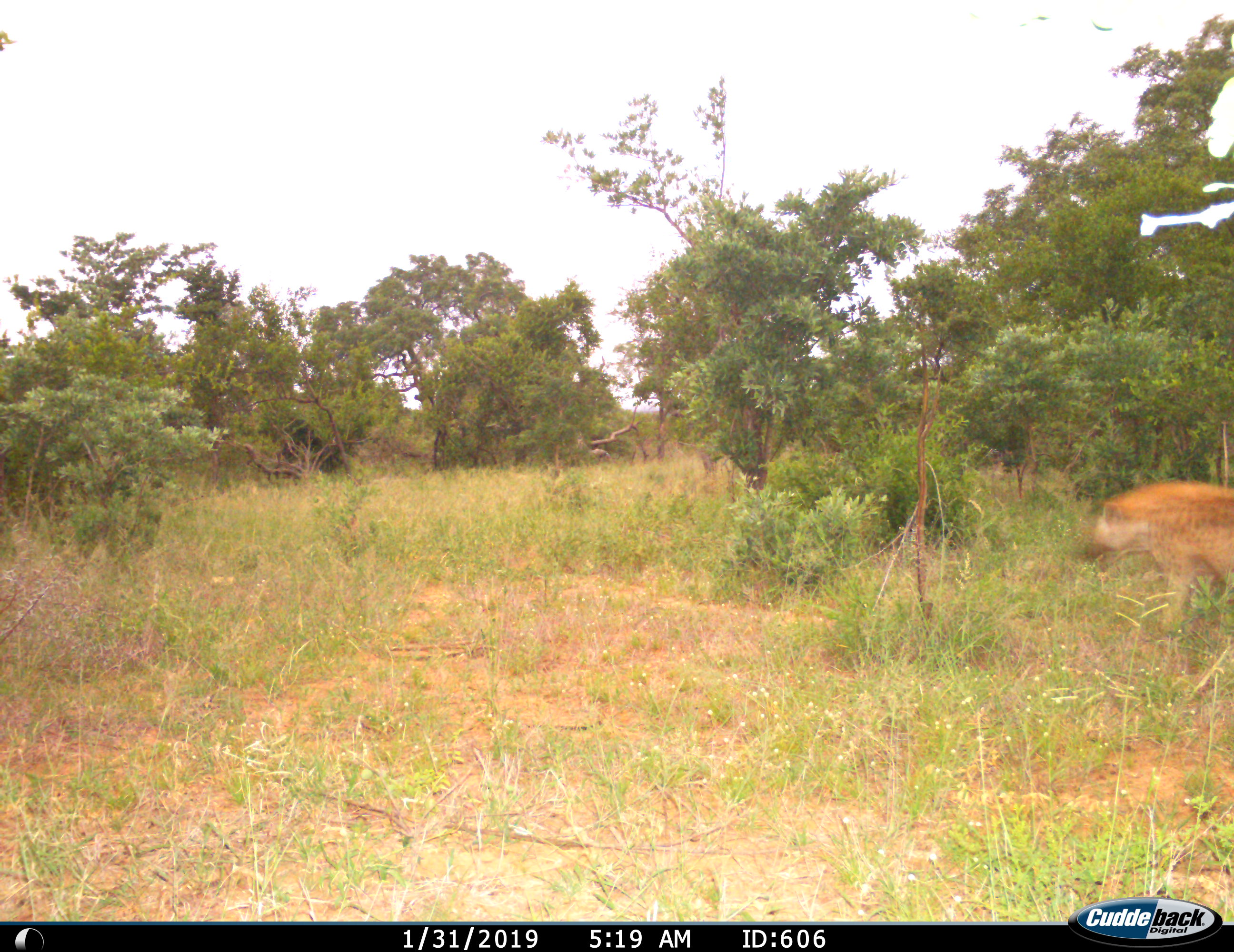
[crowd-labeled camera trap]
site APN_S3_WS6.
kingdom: Animalia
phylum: Chordata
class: Mammalia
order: Carnivora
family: Hyaenidae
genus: Crocuta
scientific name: Crocuta crocuta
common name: spotted hyena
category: hyenaspotted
Hyenaspotted (spotted hyena) (Crocuta crocuta), count 1. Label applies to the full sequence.